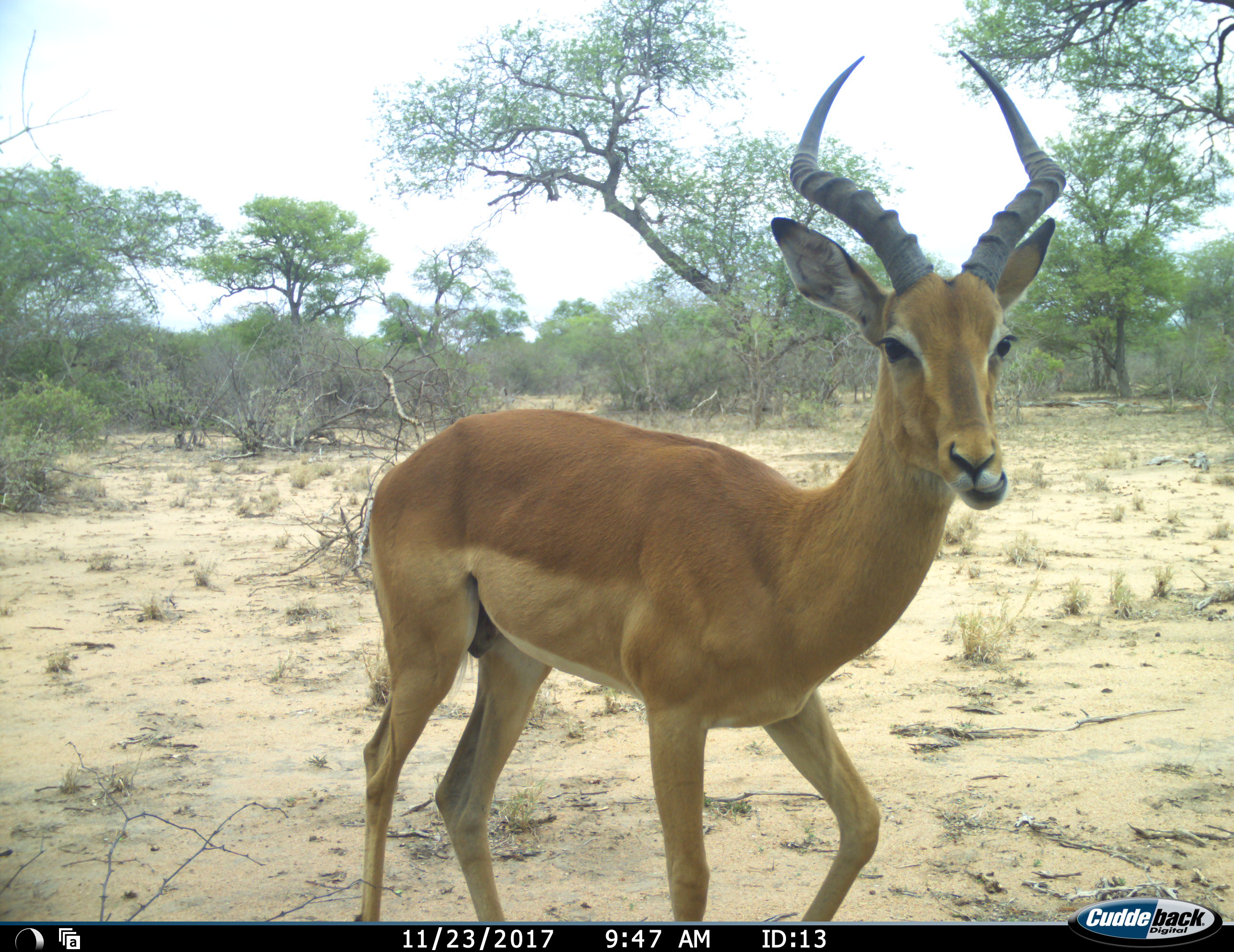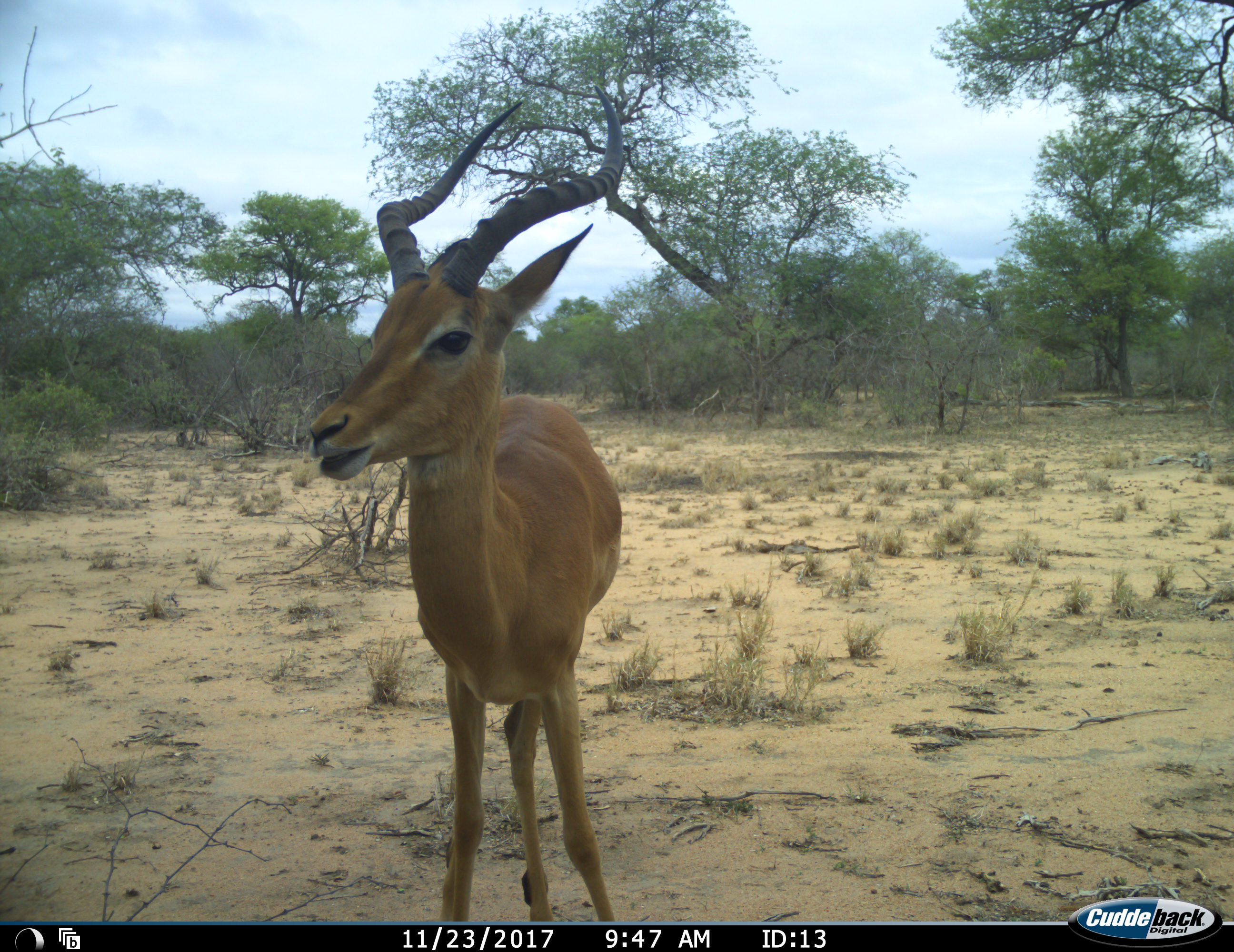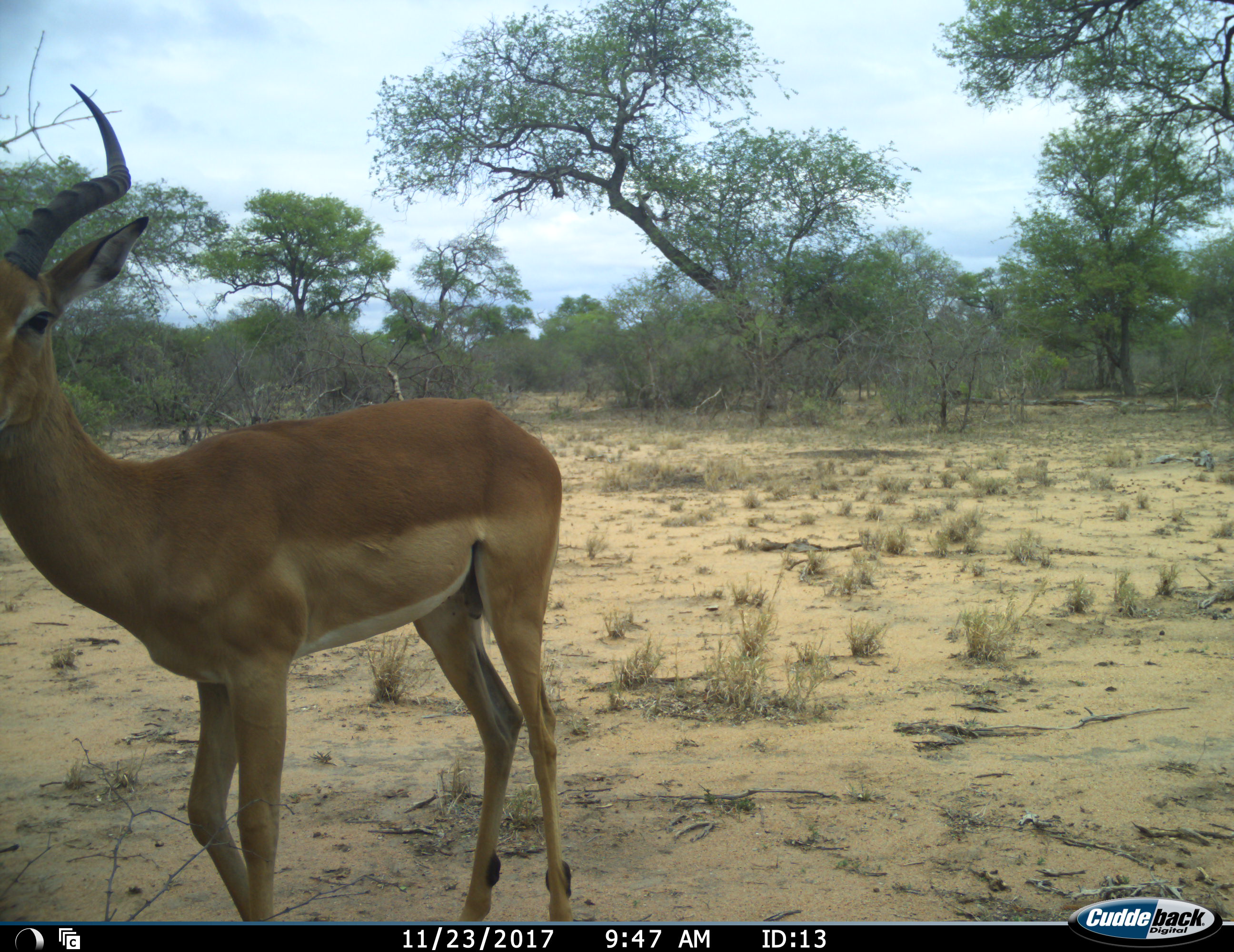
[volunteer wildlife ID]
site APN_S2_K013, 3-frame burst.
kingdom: Animalia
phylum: Chordata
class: Mammalia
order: Artiodactyla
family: Bovidae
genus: Aepyceros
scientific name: Aepyceros melampus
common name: impala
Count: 1.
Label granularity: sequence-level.